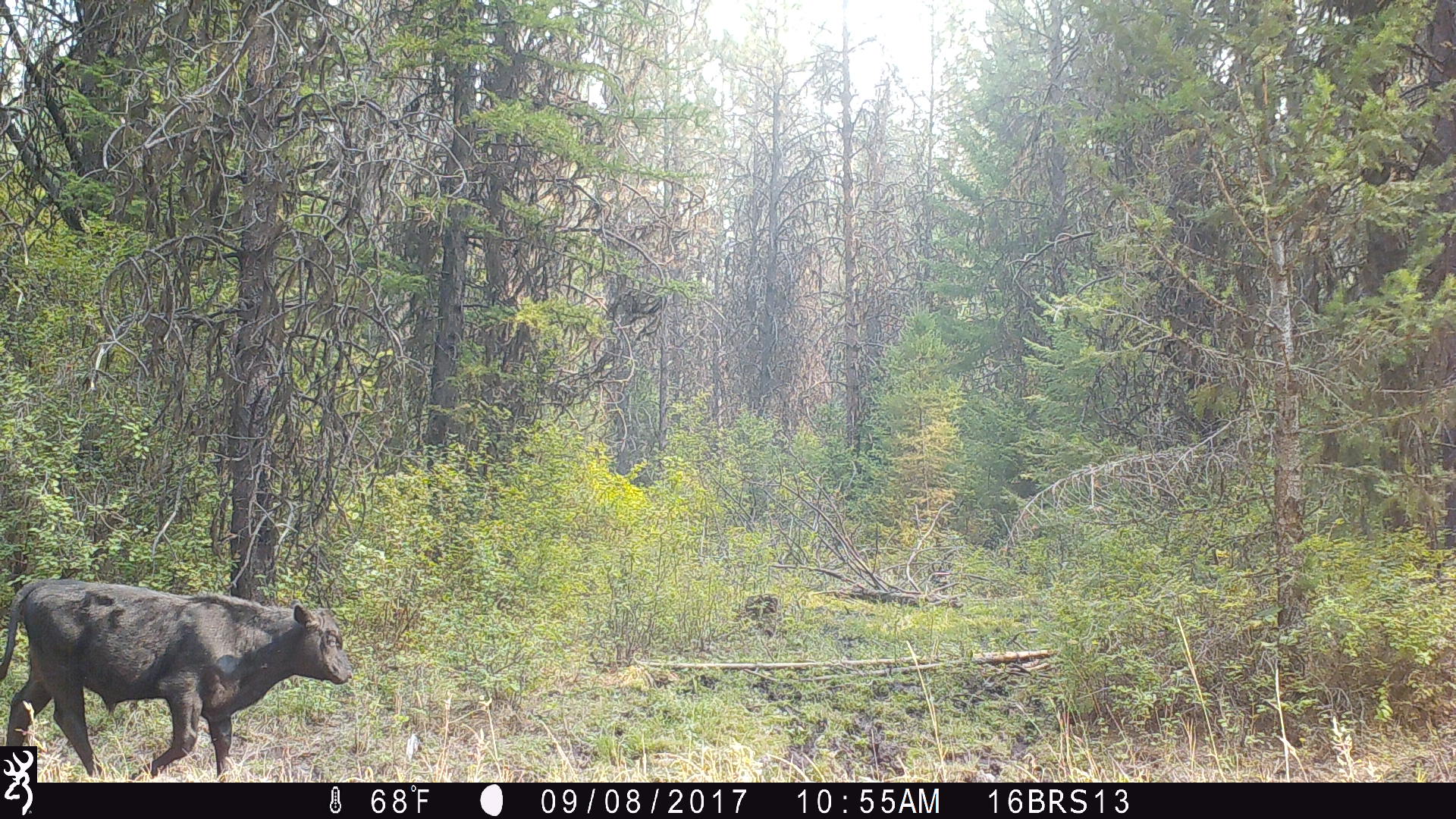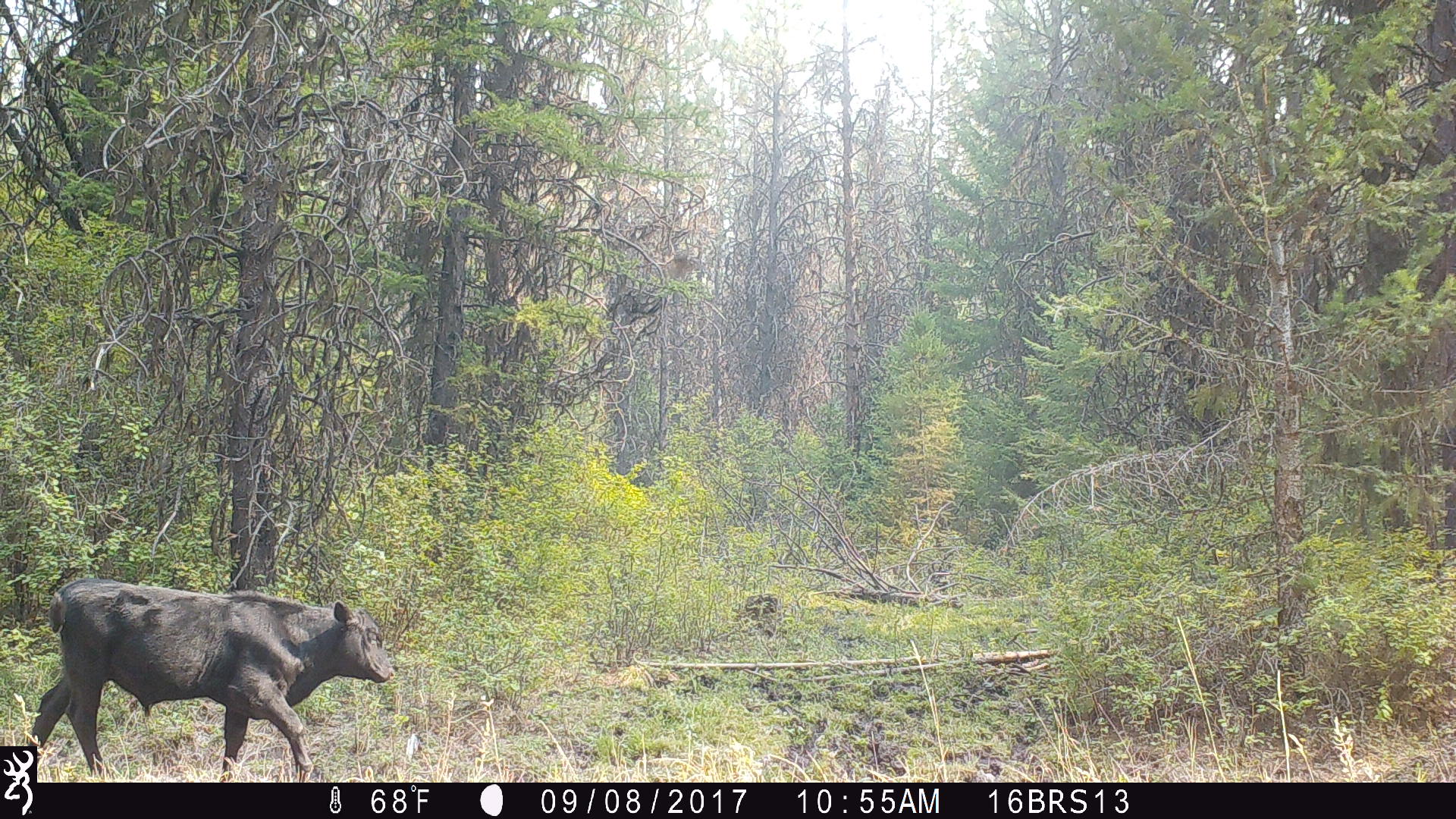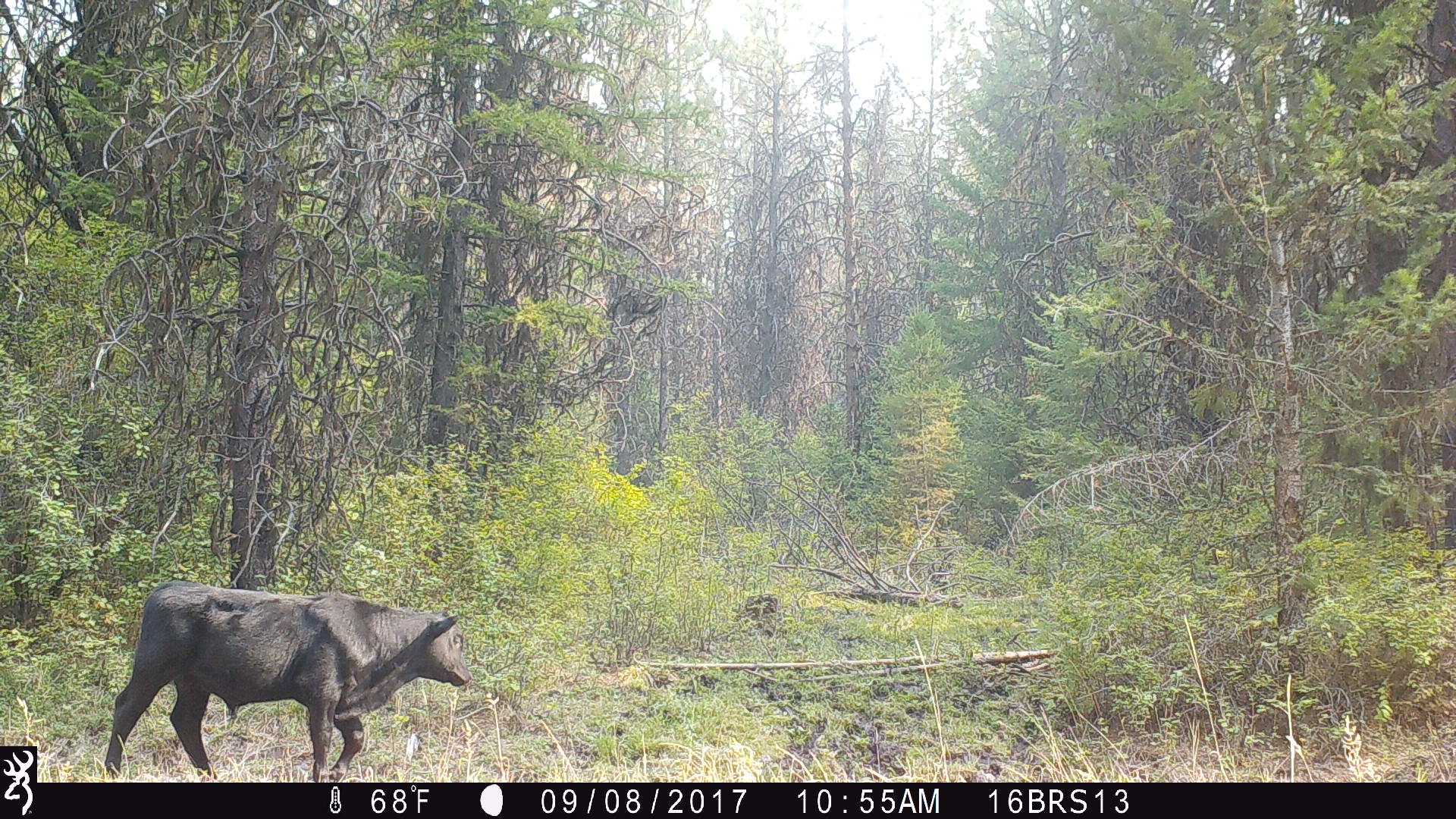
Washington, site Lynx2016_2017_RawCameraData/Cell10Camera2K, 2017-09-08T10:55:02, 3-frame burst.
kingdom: Animalia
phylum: Chordata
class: Mammalia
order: Artiodactyla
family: Bovidae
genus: Bos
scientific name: Bos taurus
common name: domestic cattle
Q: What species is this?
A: Domestic cattle (Bos taurus).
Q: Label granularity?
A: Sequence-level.